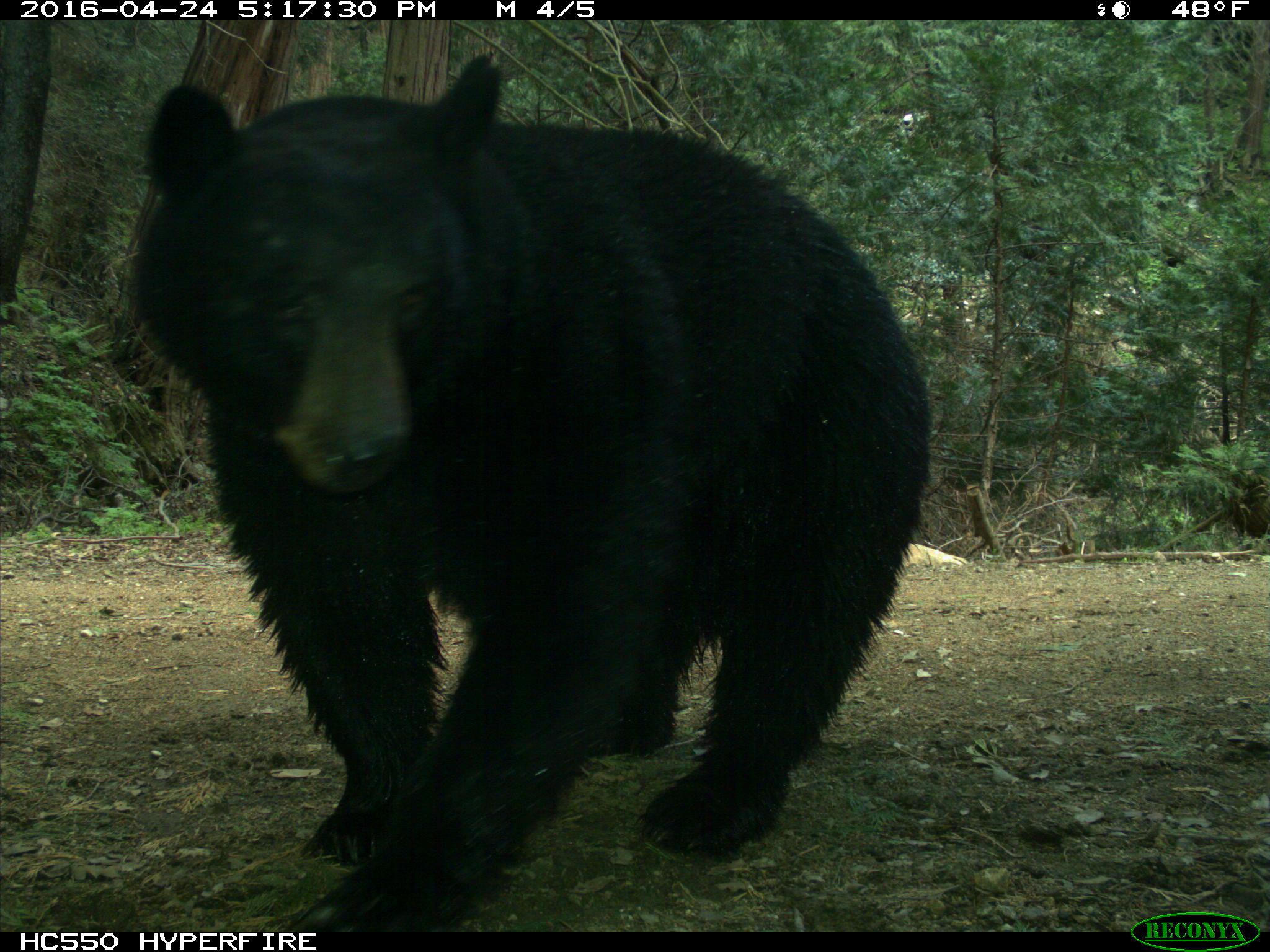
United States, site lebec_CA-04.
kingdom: Animalia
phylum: Chordata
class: Mammalia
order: Carnivora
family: Ursidae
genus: Ursus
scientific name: Ursus americanus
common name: american black bear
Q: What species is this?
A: Ursus americanus (american black bear).